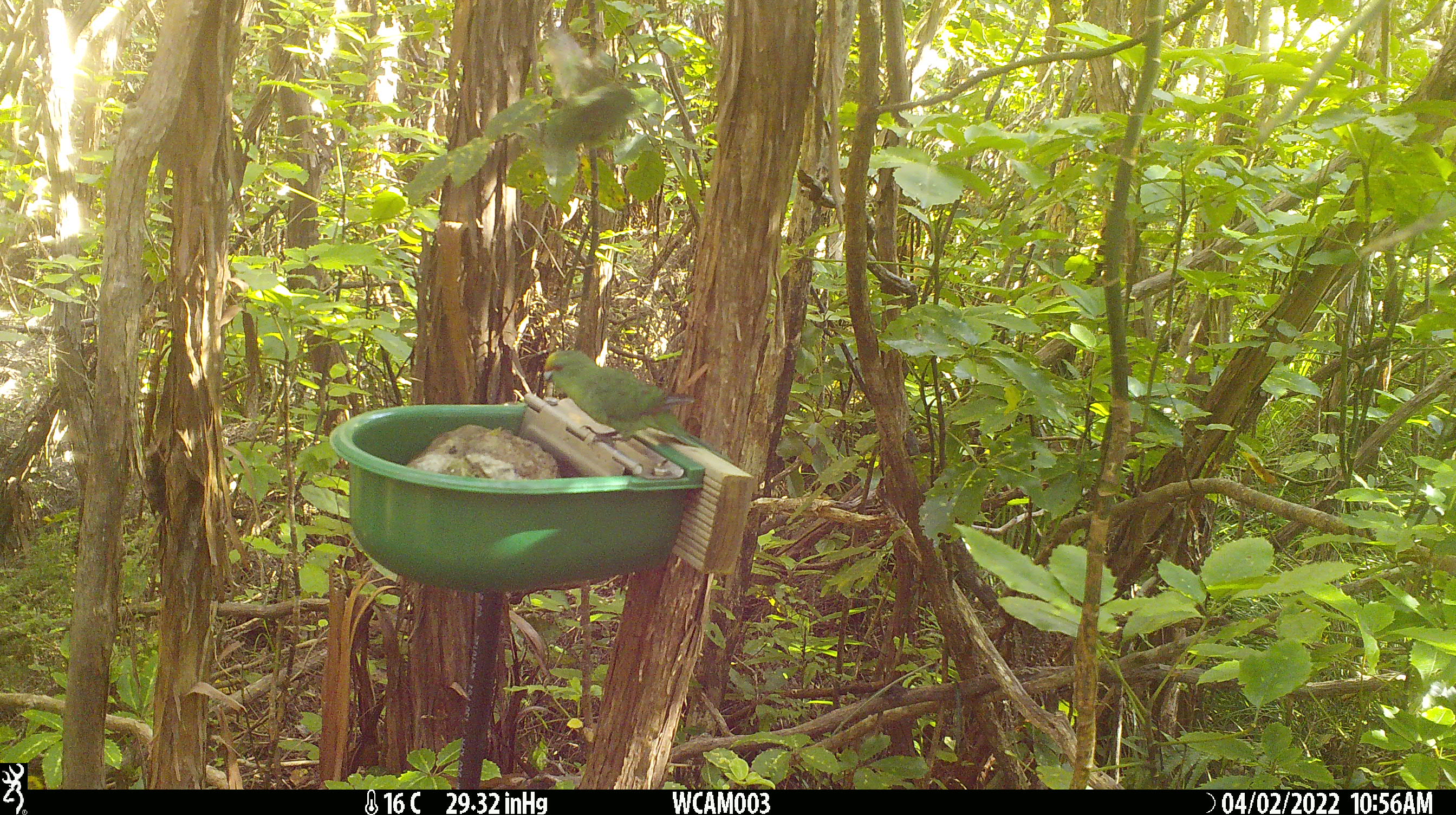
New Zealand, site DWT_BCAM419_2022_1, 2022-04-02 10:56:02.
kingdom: Animalia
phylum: Chordata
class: Aves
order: Psittaciformes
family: Psittaculidae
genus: Cyanoramphus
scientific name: Cyanoramphus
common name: parakeet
Parakeet (Cyanoramphus).